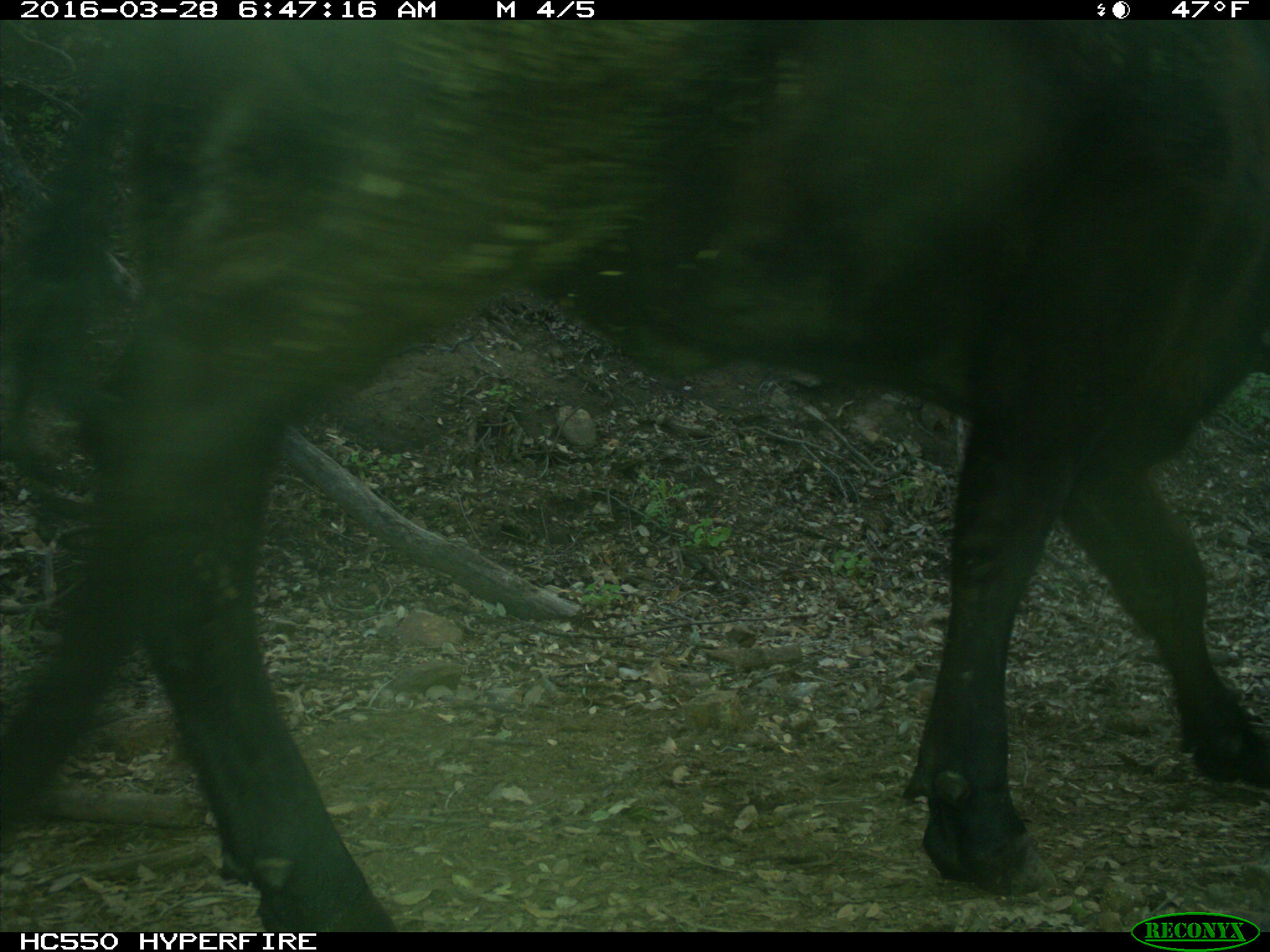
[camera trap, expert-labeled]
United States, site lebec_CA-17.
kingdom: Animalia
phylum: Chordata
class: Mammalia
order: Artiodactyla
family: Bovidae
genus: Bos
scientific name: Bos taurus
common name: domestic cow